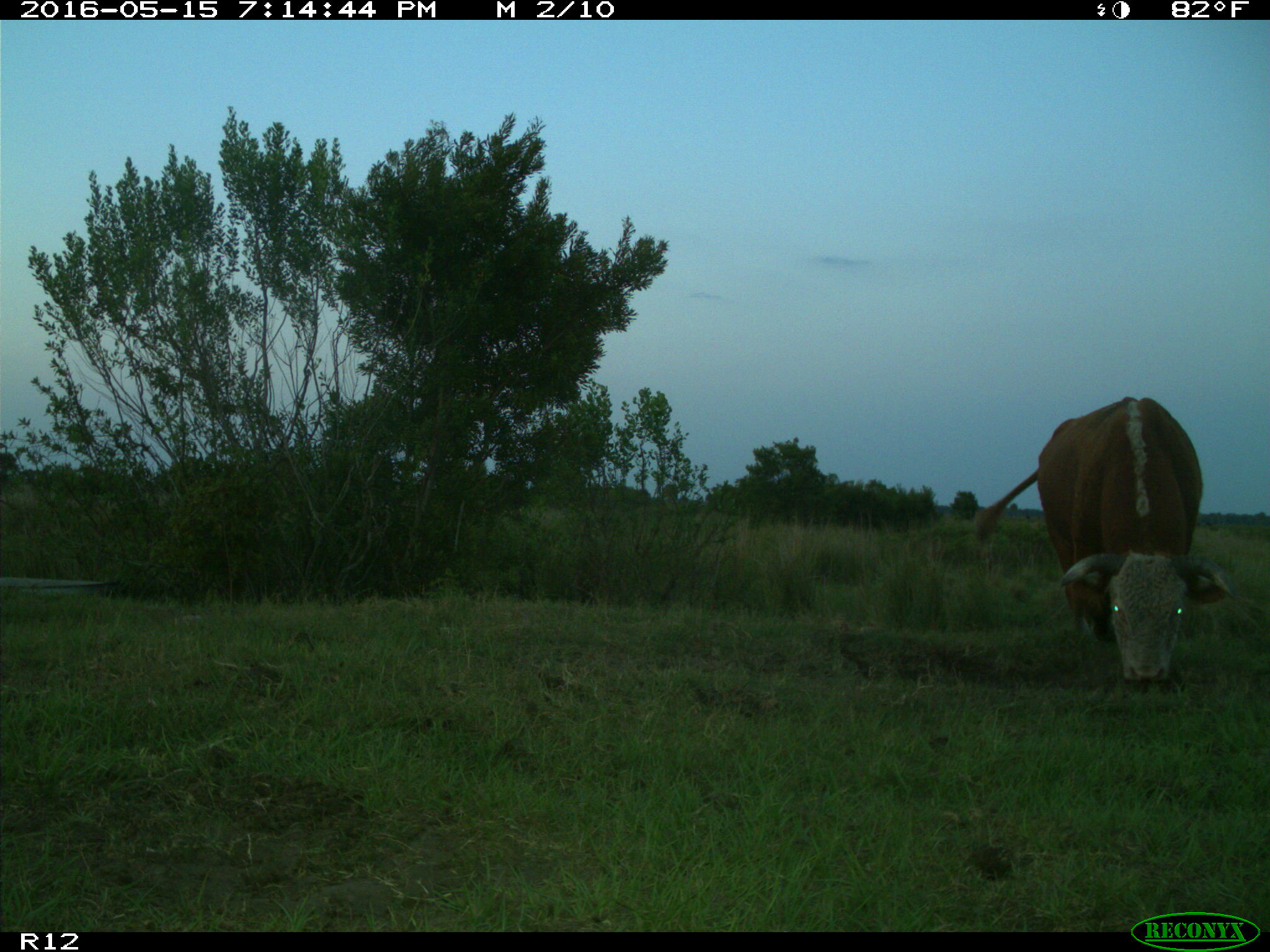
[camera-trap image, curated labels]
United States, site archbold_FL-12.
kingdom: Animalia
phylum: Chordata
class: Mammalia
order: Artiodactyla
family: Bovidae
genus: Bos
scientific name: Bos taurus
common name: domestic cow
Bos taurus (domestic cow).